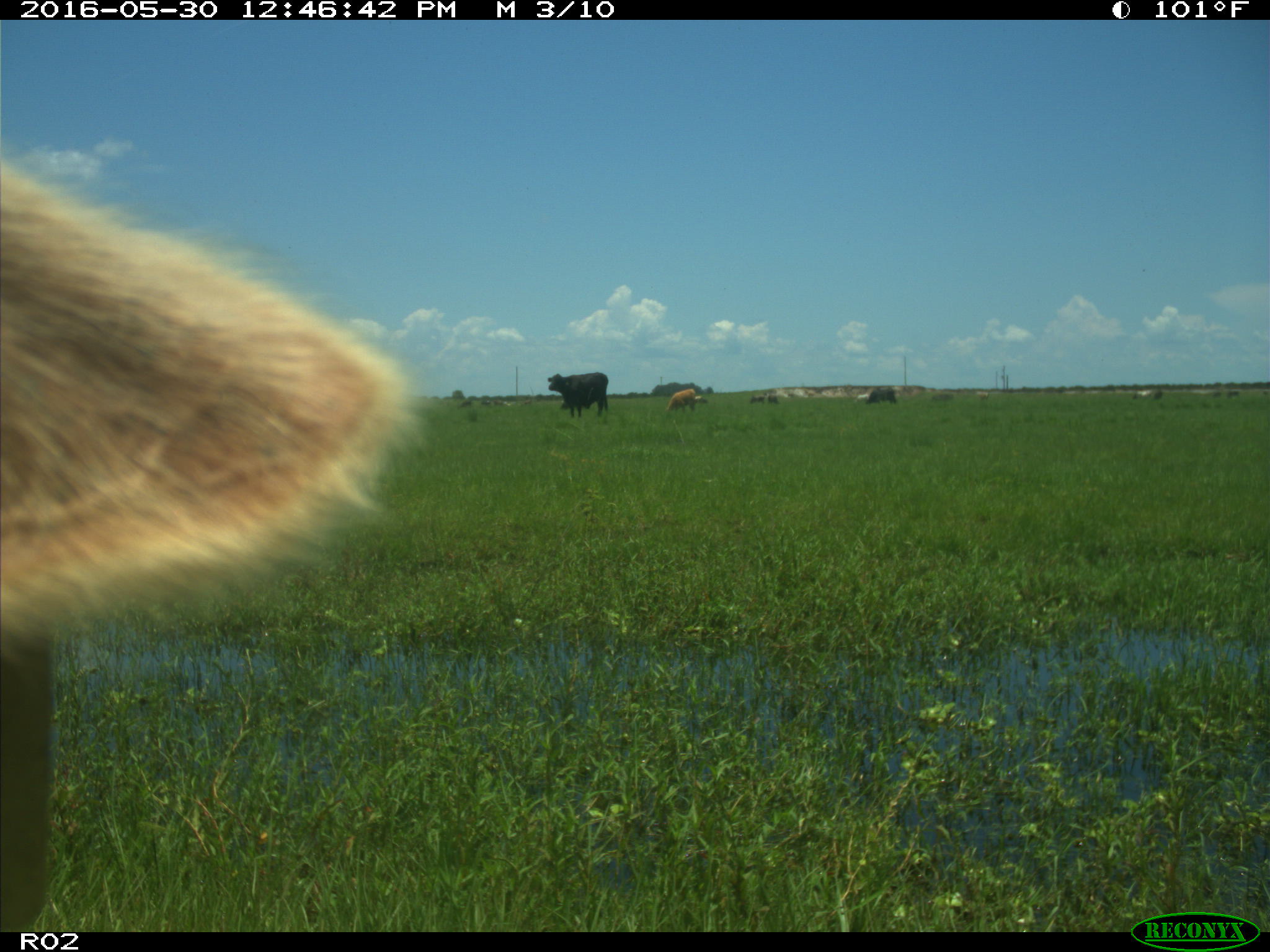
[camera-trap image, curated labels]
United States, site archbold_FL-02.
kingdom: Animalia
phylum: Chordata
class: Mammalia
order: Artiodactyla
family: Bovidae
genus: Bos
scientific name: Bos taurus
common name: domestic cow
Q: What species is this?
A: Bos taurus (domestic cow).